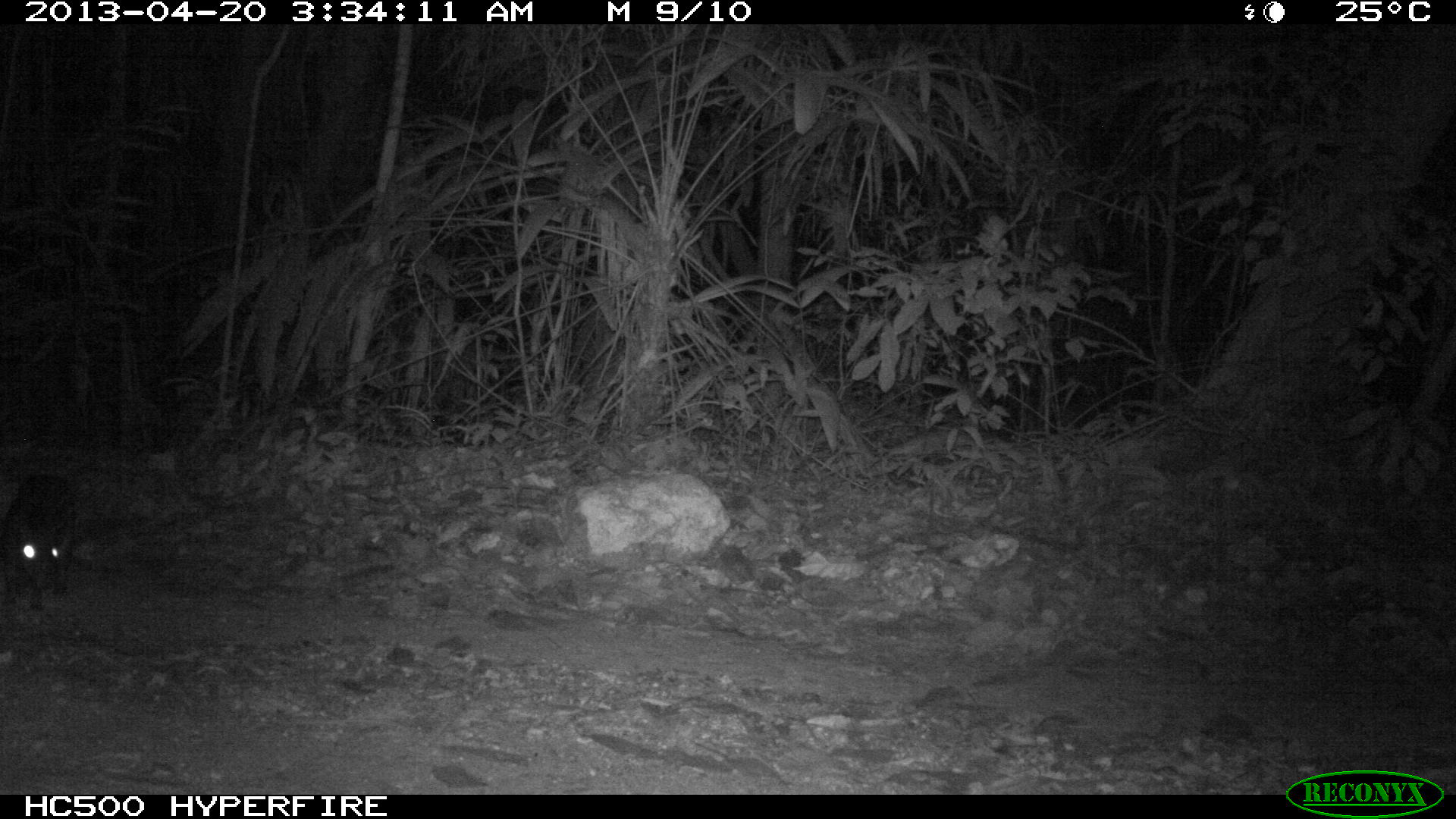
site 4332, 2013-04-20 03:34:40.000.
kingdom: Animalia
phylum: Chordata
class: Mammalia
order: Rodentia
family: Cuniculidae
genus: Cuniculus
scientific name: Cuniculus paca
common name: lowland paca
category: agouti paca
Agouti paca (lowland paca) (Cuniculus paca), count 1.